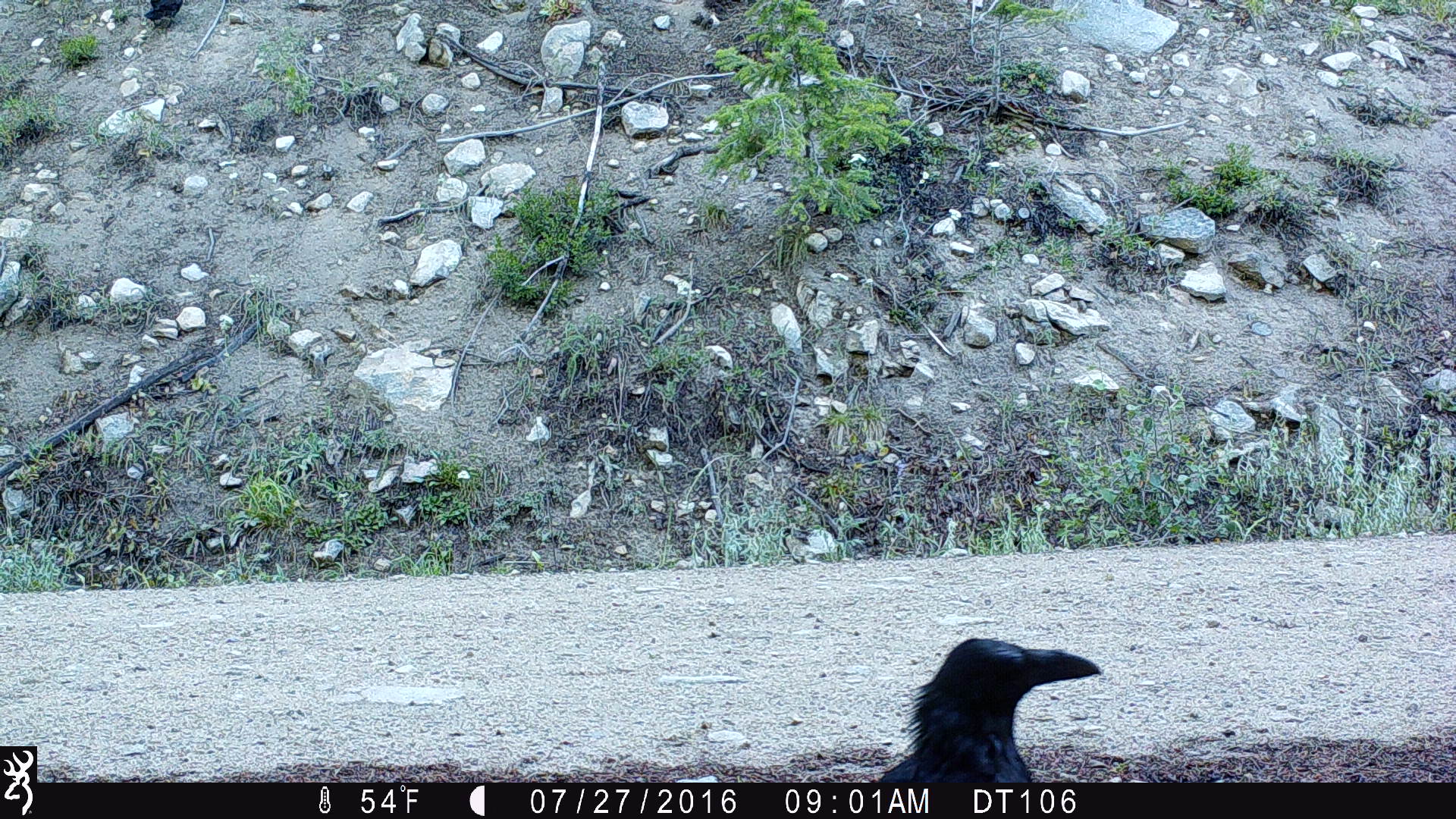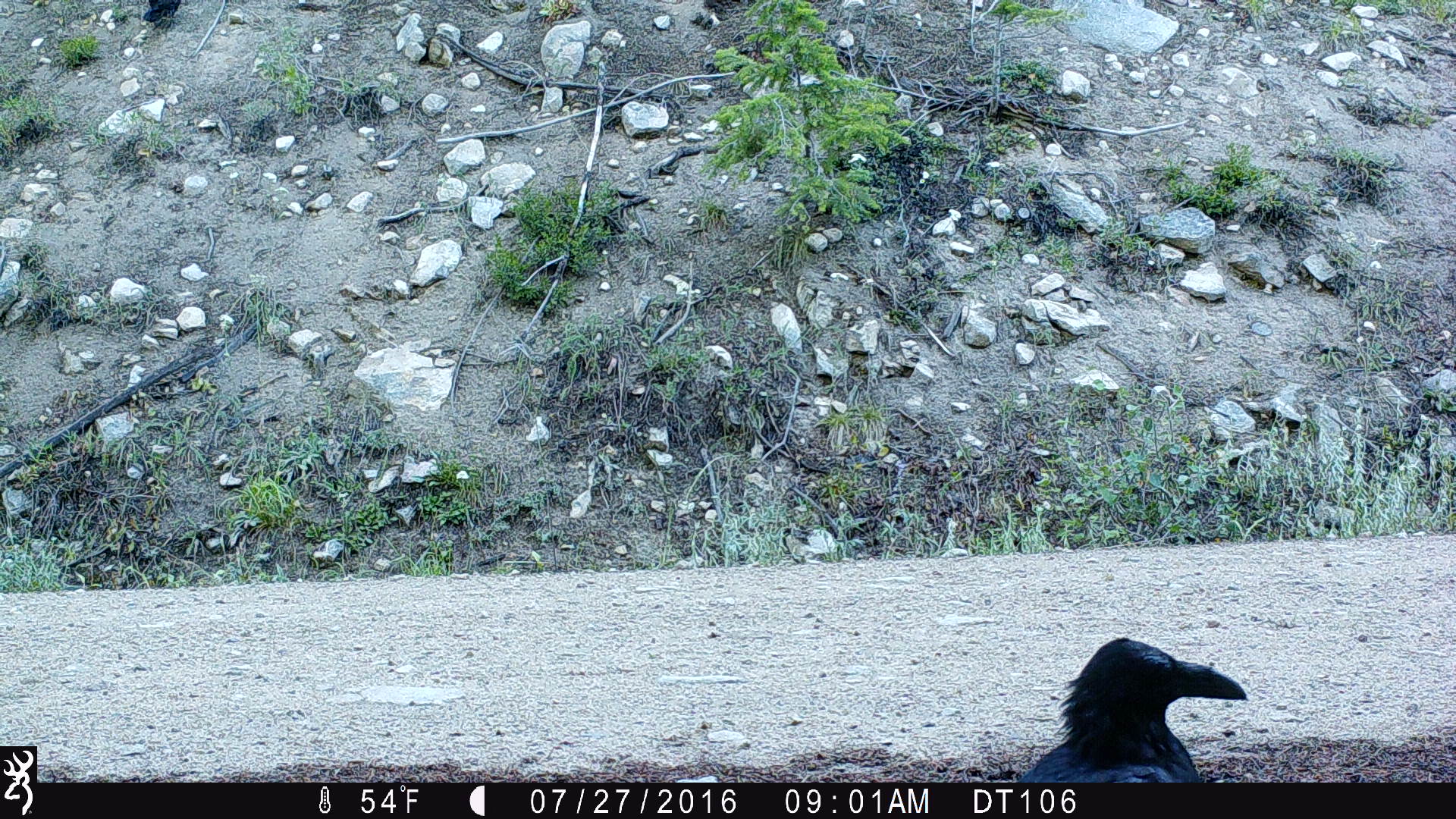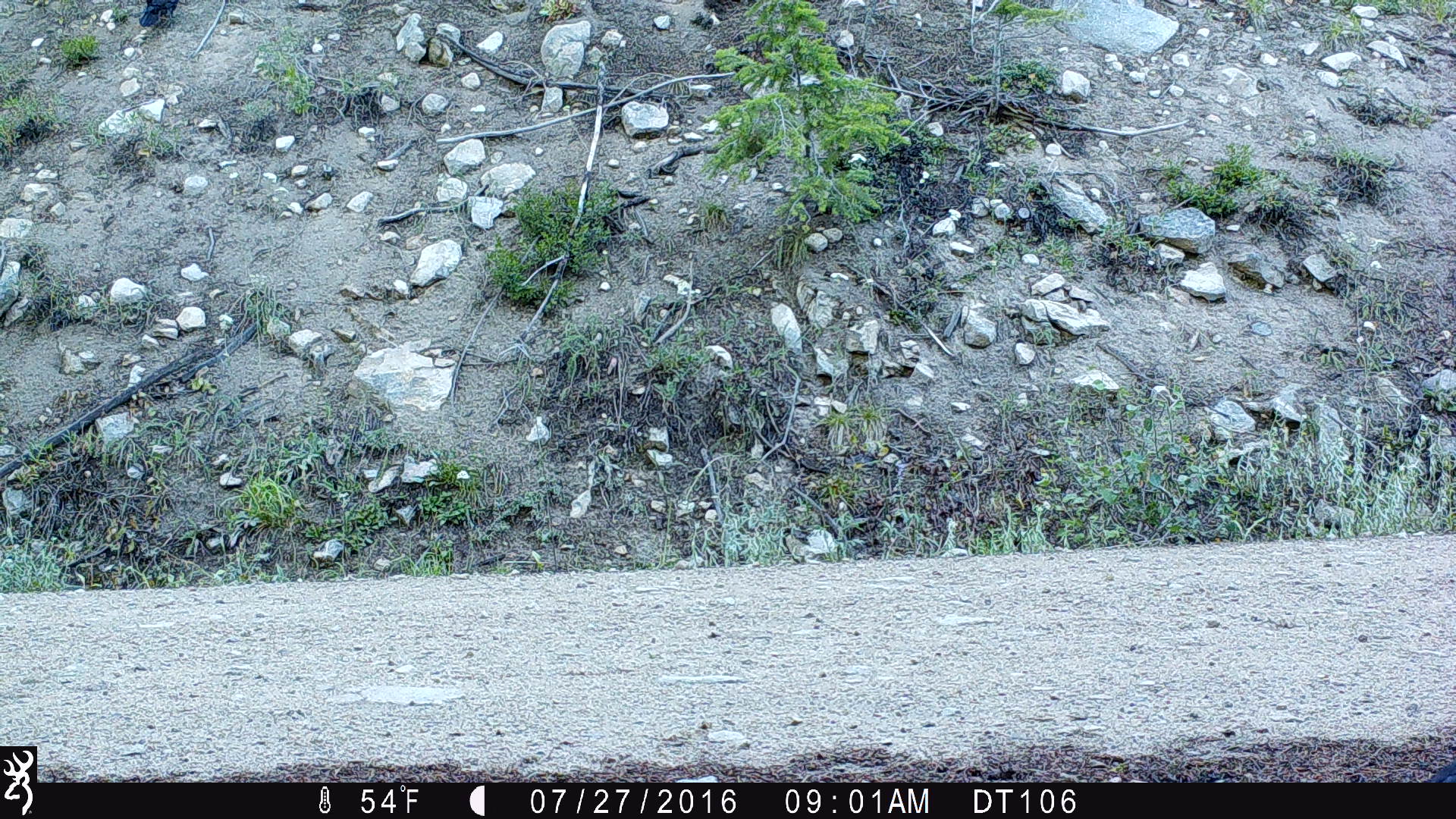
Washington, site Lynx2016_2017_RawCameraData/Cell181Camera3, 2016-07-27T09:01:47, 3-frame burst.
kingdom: Animalia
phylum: Chordata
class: Aves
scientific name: Aves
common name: birds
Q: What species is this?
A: Aves (birds).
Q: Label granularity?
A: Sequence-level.